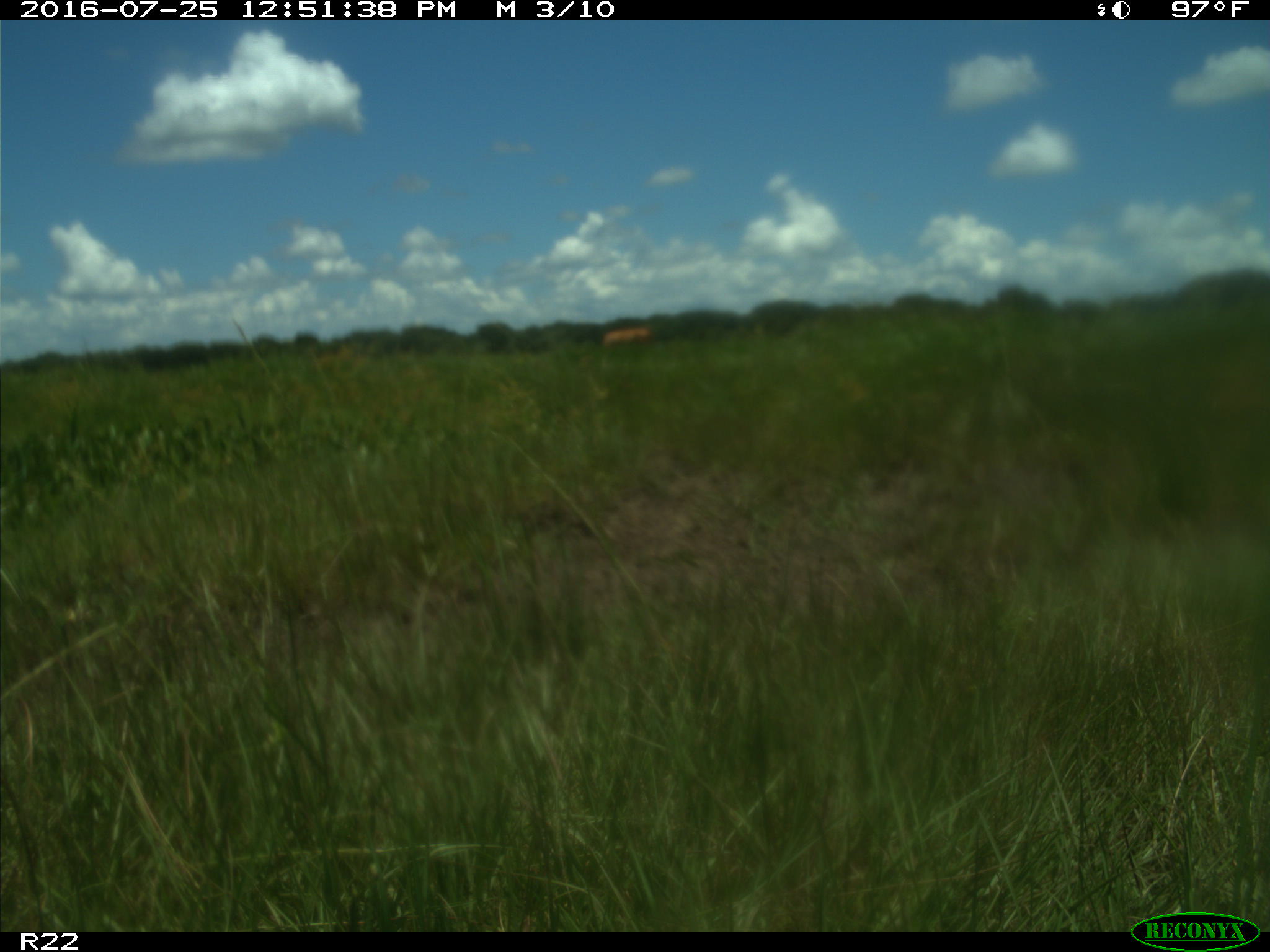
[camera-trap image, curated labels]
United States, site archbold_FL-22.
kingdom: Animalia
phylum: Chordata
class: Mammalia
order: Artiodactyla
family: Bovidae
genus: Bos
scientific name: Bos taurus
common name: domestic cow